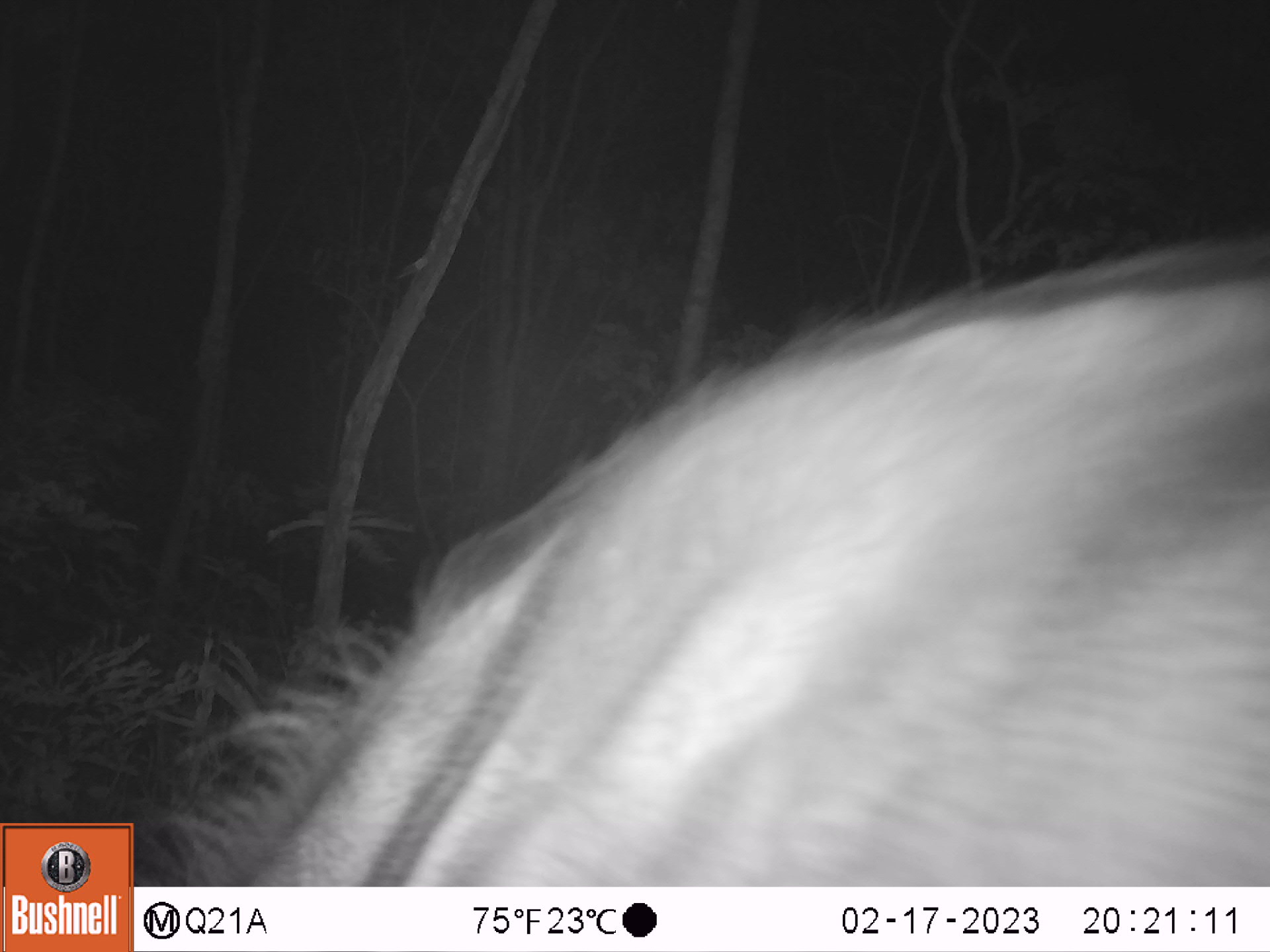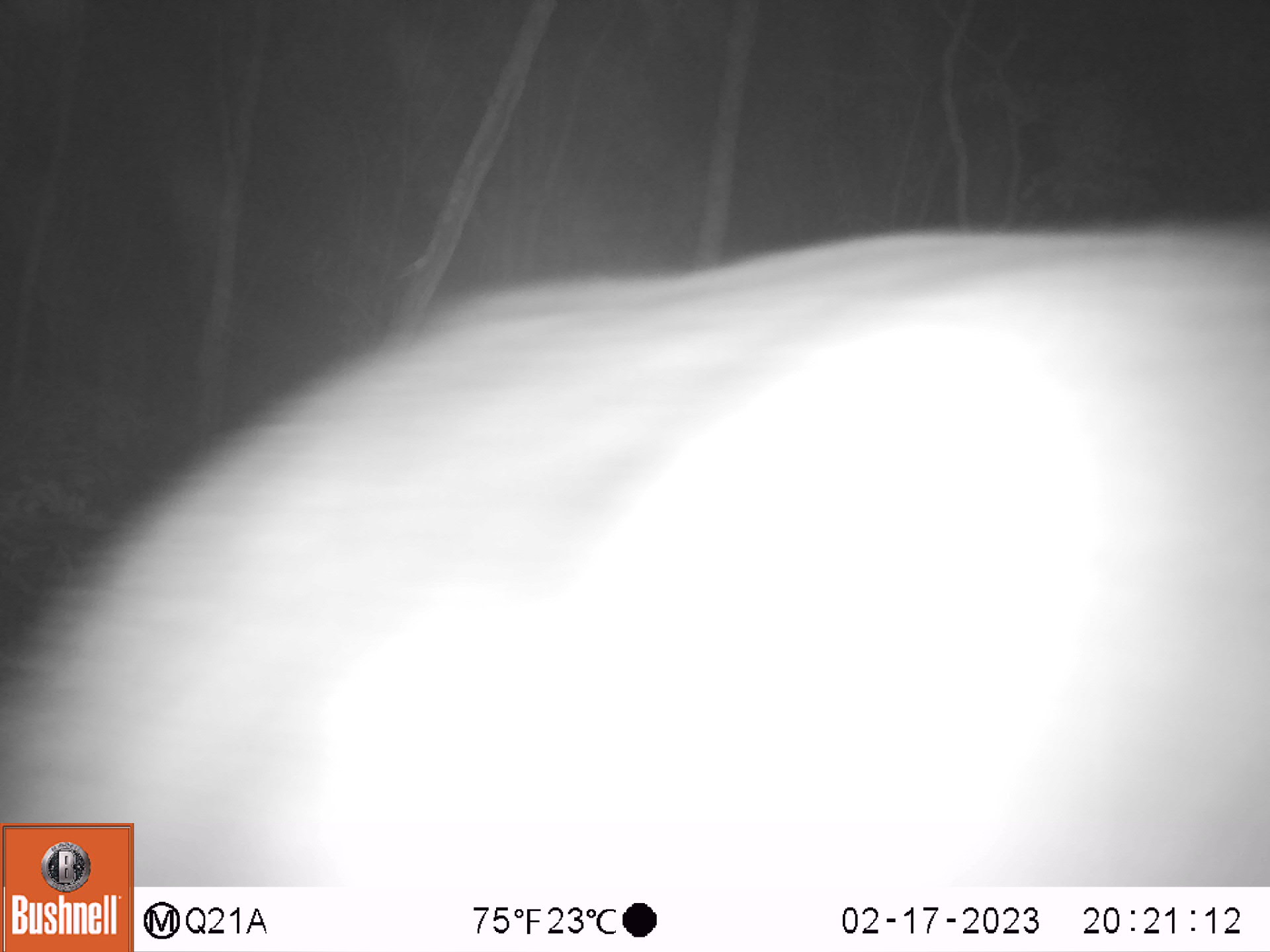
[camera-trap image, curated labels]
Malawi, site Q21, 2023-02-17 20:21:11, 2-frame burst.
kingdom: Animalia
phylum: Chordata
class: Mammalia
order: Artiodactyla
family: Bovidae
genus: Syncerus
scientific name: Syncerus caffer caffer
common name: cape buffalo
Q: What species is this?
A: Cape buffalo (Syncerus caffer caffer).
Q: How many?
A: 1.